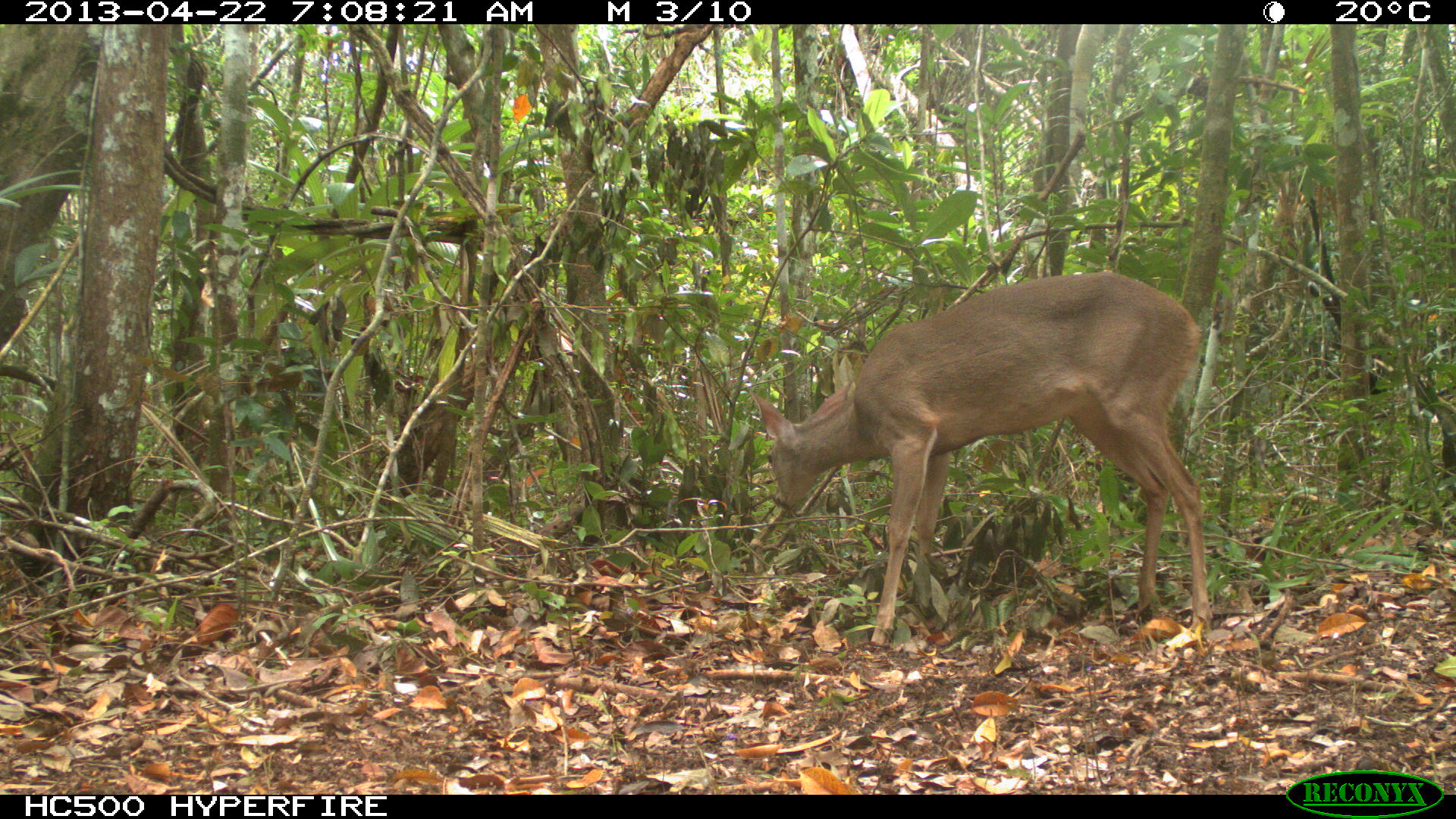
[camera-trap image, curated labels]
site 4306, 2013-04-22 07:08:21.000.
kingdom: Animalia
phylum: Chordata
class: Mammalia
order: Artiodactyla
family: Cervidae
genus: Odocoileus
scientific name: Odocoileus virginianus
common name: white-tailed deer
Odocoileus virginianus (white-tailed deer), count 1, sex female.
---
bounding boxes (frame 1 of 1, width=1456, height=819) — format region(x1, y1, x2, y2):
odocoileus virginianus: region(746, 272, 1213, 645)